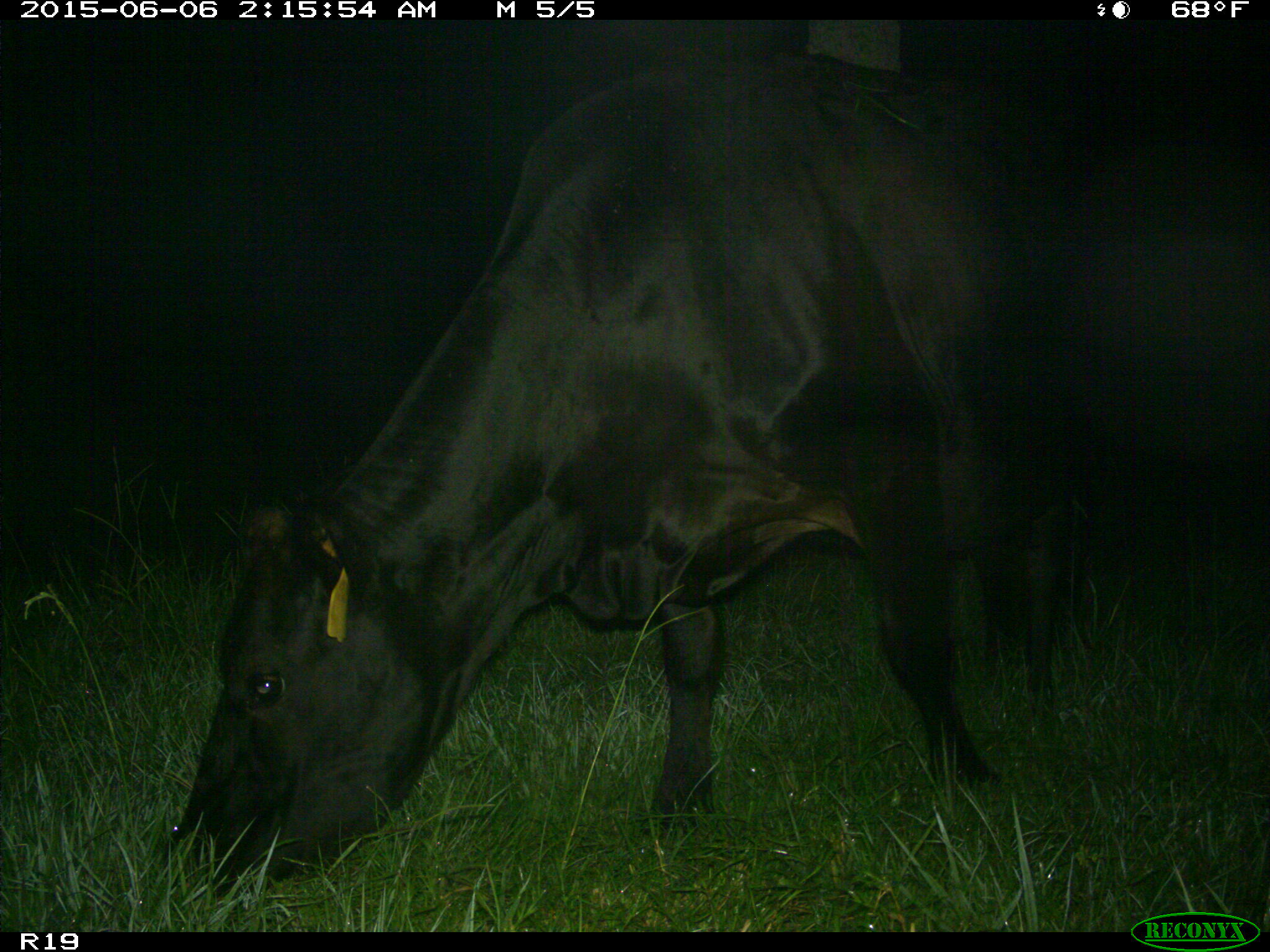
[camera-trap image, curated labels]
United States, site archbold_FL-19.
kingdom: Animalia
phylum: Chordata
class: Mammalia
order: Artiodactyla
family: Bovidae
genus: Bos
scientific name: Bos taurus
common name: domestic cow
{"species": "Bos taurus (domestic cow)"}